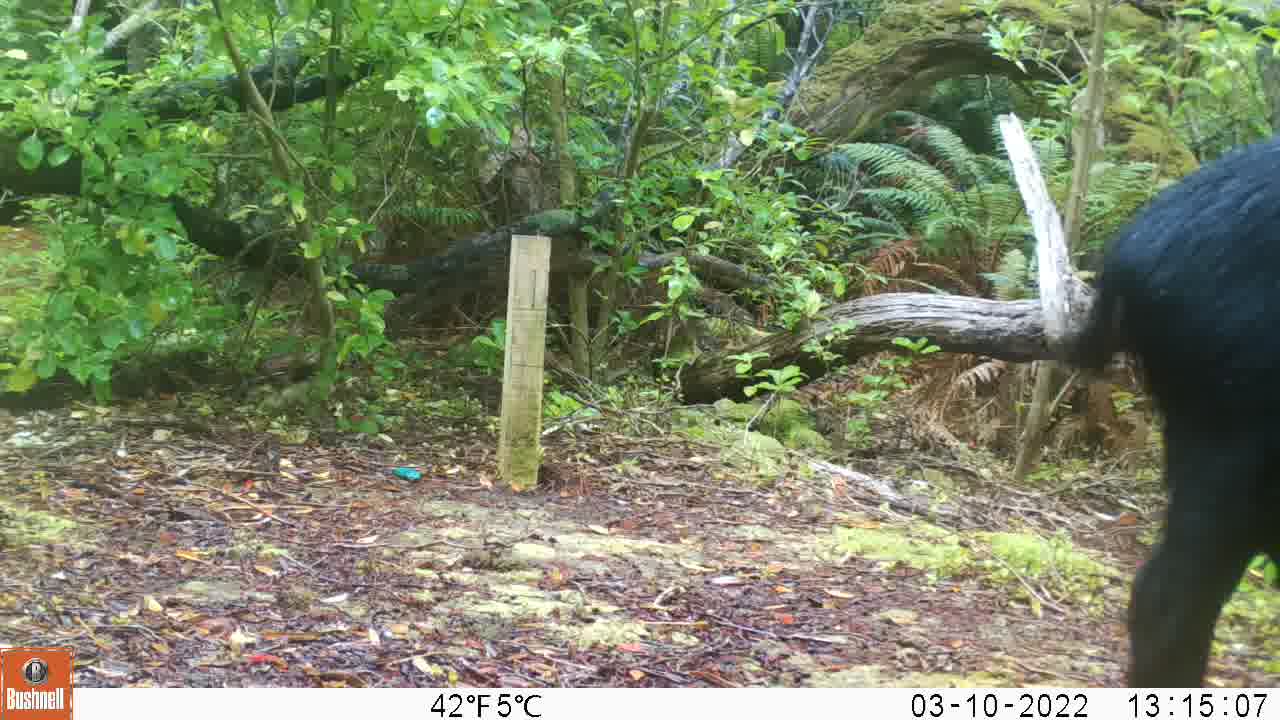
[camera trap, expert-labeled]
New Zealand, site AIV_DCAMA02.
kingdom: Animalia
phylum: Chordata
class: Mammalia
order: Artiodactyla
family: Suidae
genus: Sus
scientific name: Sus scrofa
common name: pig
Pig (Sus scrofa).